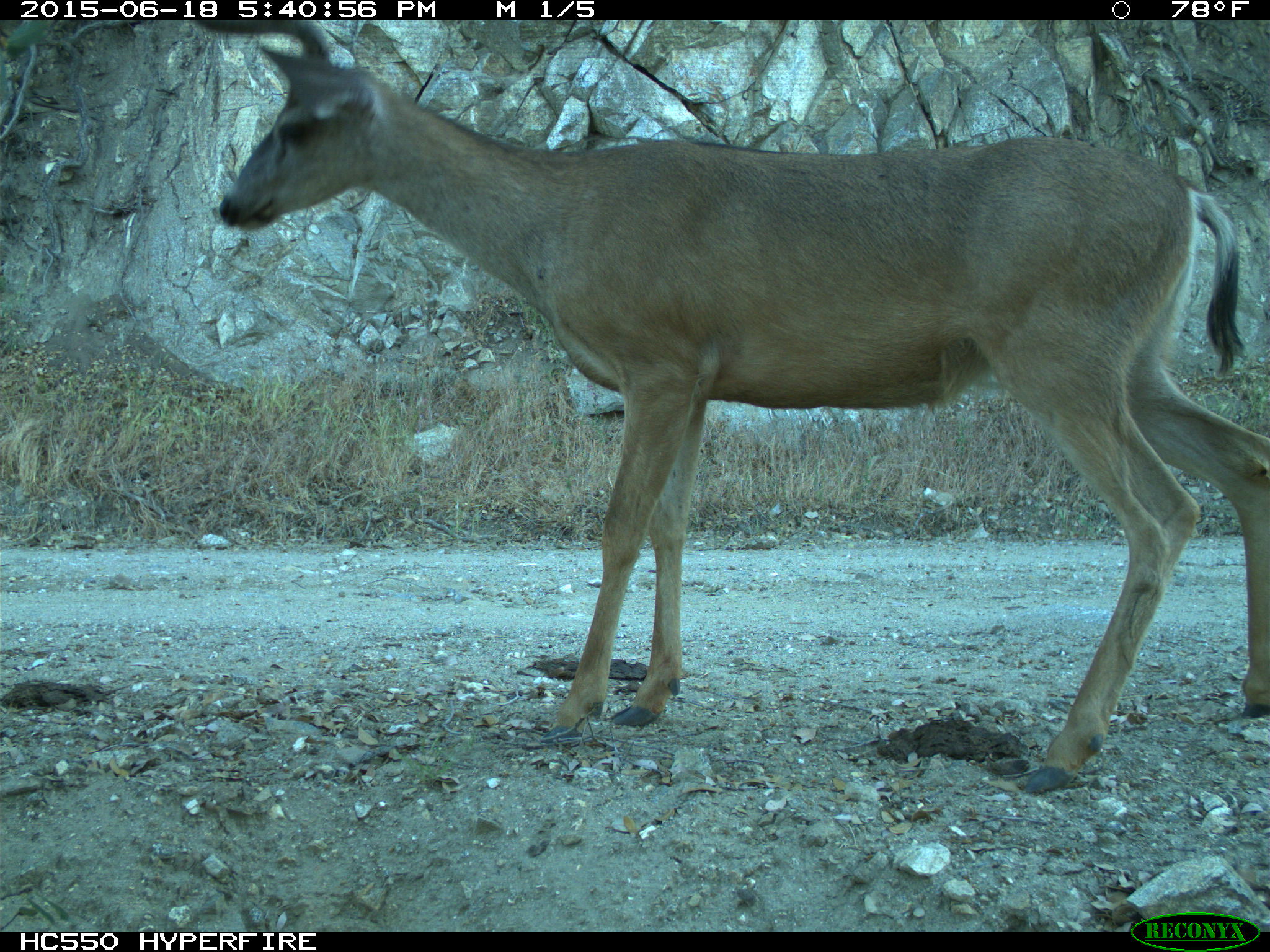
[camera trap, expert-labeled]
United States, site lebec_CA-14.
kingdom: Animalia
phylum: Chordata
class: Mammalia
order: Artiodactyla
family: Cervidae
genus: Odocoileus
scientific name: Odocoileus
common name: deer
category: unidentified deer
Unidentified deer (deer) (Odocoileus).